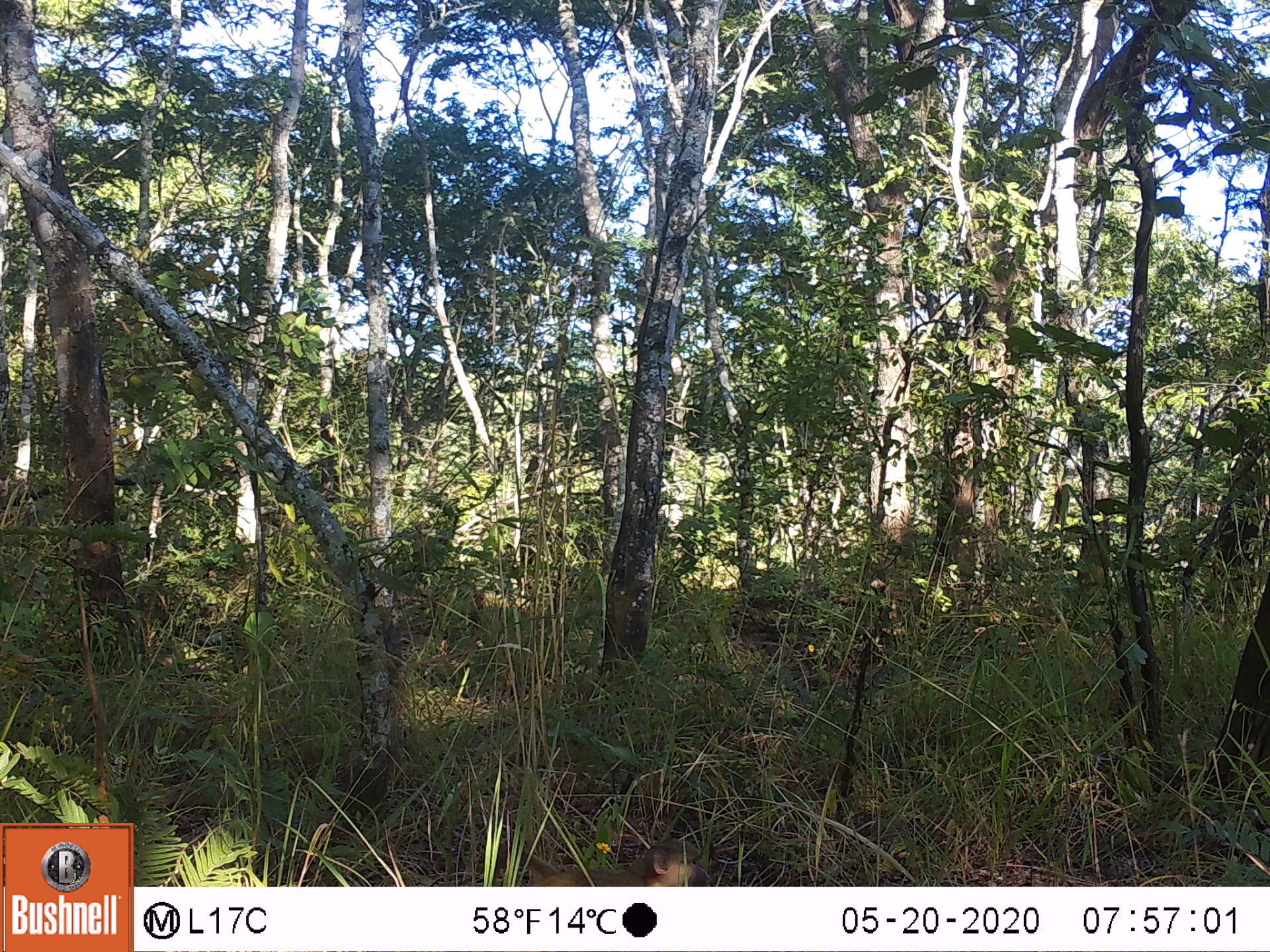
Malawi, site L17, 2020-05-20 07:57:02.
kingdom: Animalia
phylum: Chordata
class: Mammalia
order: Primates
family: Cercopithecidae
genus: Papio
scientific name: Papio cynocephalus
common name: yellow baboon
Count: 1.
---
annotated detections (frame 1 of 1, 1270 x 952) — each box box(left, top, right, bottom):
yellow baboon: box(473, 832, 714, 885)